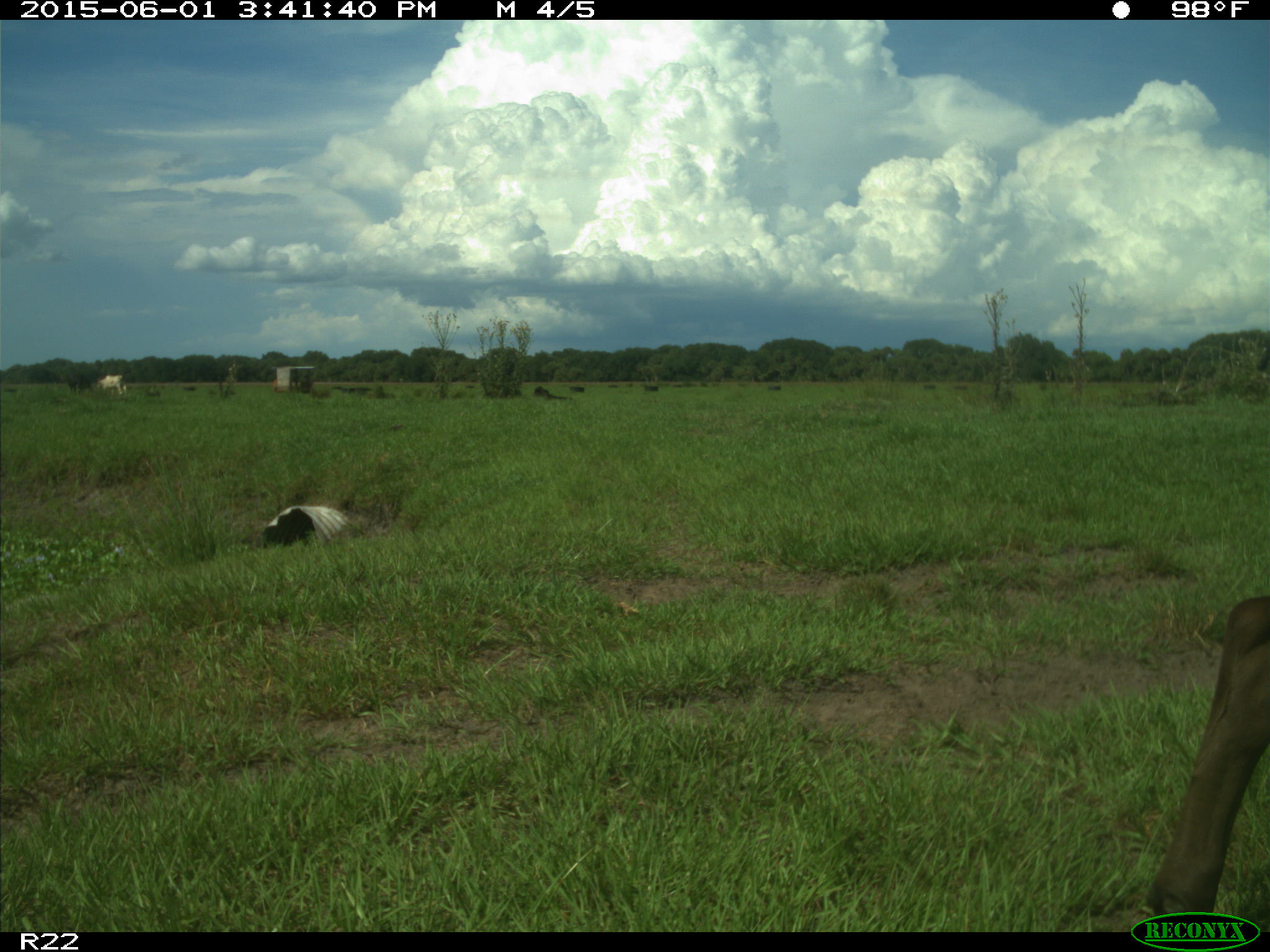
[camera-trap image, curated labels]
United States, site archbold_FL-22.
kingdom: Animalia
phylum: Chordata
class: Mammalia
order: Artiodactyla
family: Bovidae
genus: Bos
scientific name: Bos taurus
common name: domestic cow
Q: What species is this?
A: Bos taurus (domestic cow).